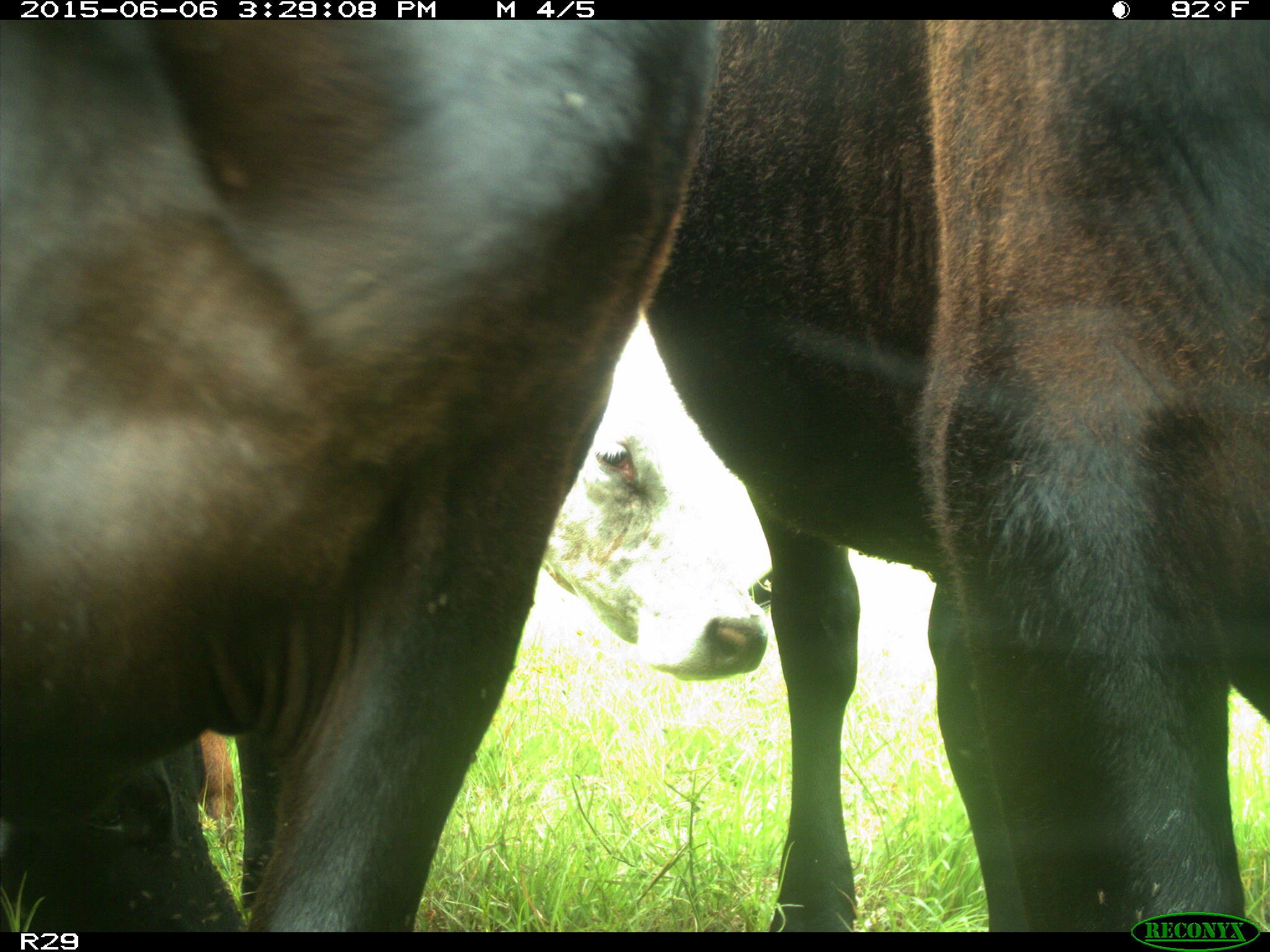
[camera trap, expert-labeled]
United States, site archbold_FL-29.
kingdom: Animalia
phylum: Chordata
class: Mammalia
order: Artiodactyla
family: Bovidae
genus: Bos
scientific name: Bos taurus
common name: domestic cow